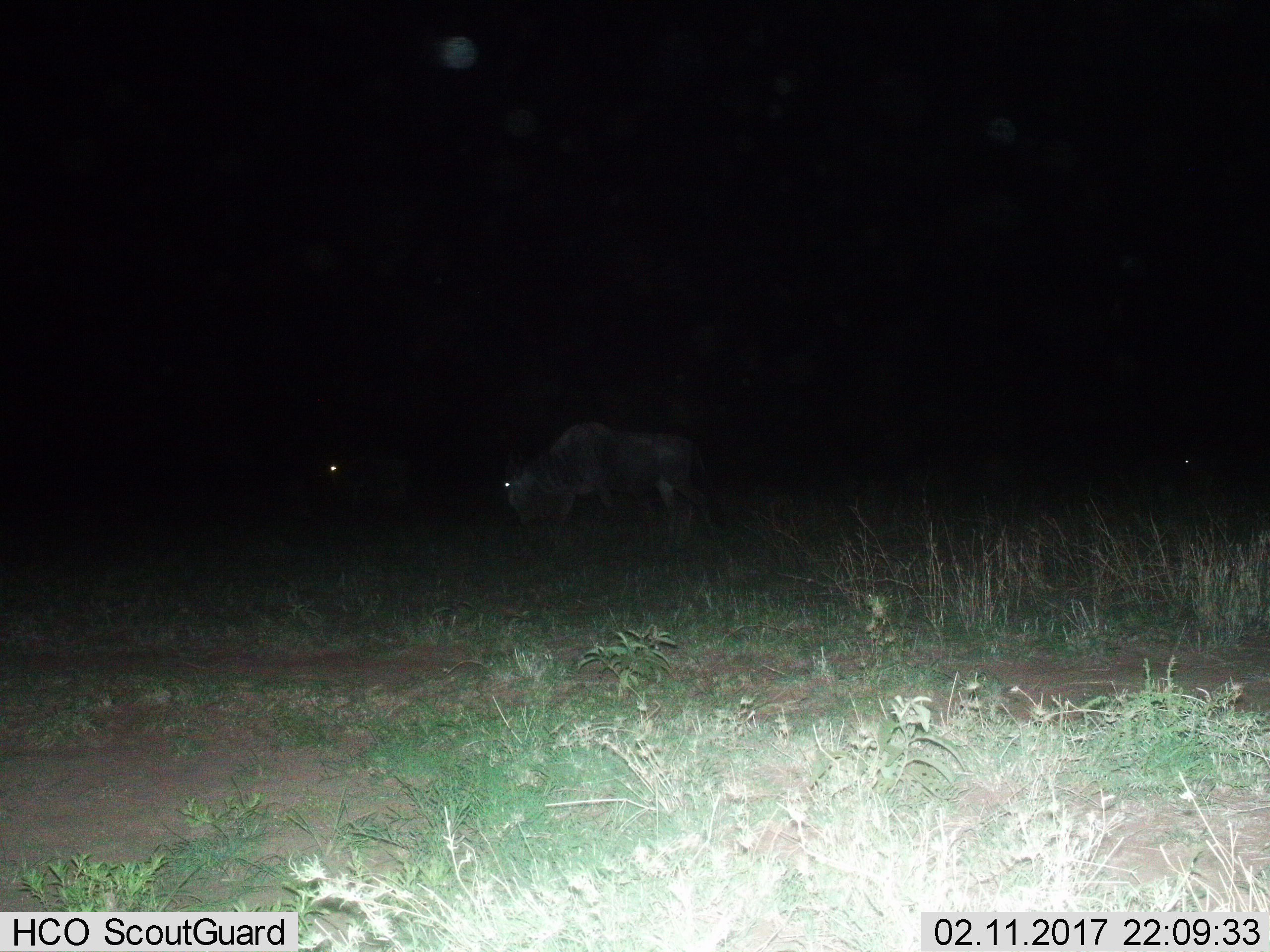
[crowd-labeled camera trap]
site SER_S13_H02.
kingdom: Animalia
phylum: Chordata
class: Mammalia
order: Artiodactyla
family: Bovidae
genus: Connochaetes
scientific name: Connochaetes taurinus taurinus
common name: blue wildebeest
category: wildebeestblue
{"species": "wildebeestblue (blue wildebeest) (Connochaetes taurinus taurinus)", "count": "2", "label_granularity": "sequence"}